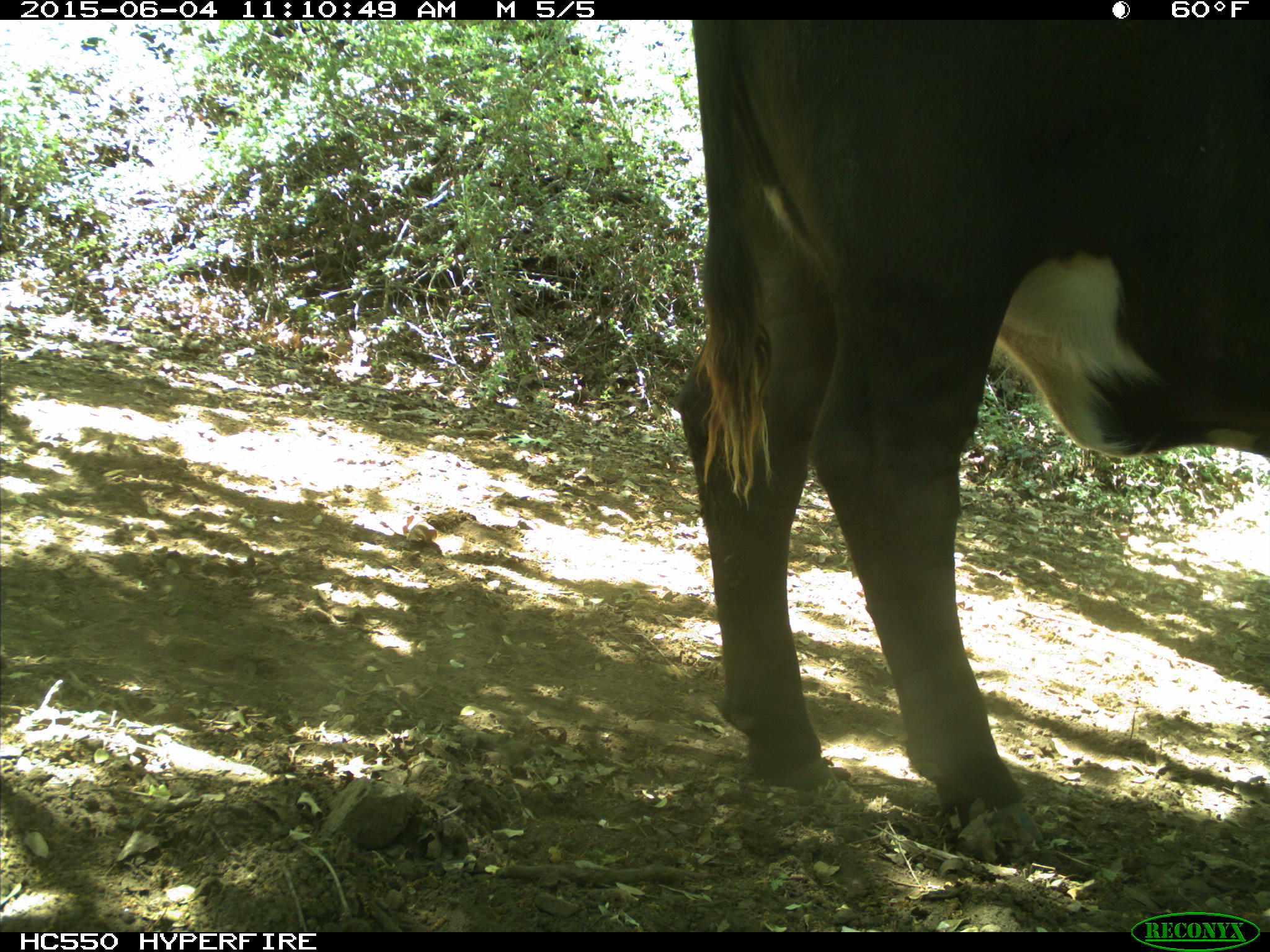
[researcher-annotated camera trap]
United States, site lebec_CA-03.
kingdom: Animalia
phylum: Chordata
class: Mammalia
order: Artiodactyla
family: Bovidae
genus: Bos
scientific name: Bos taurus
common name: domestic cow